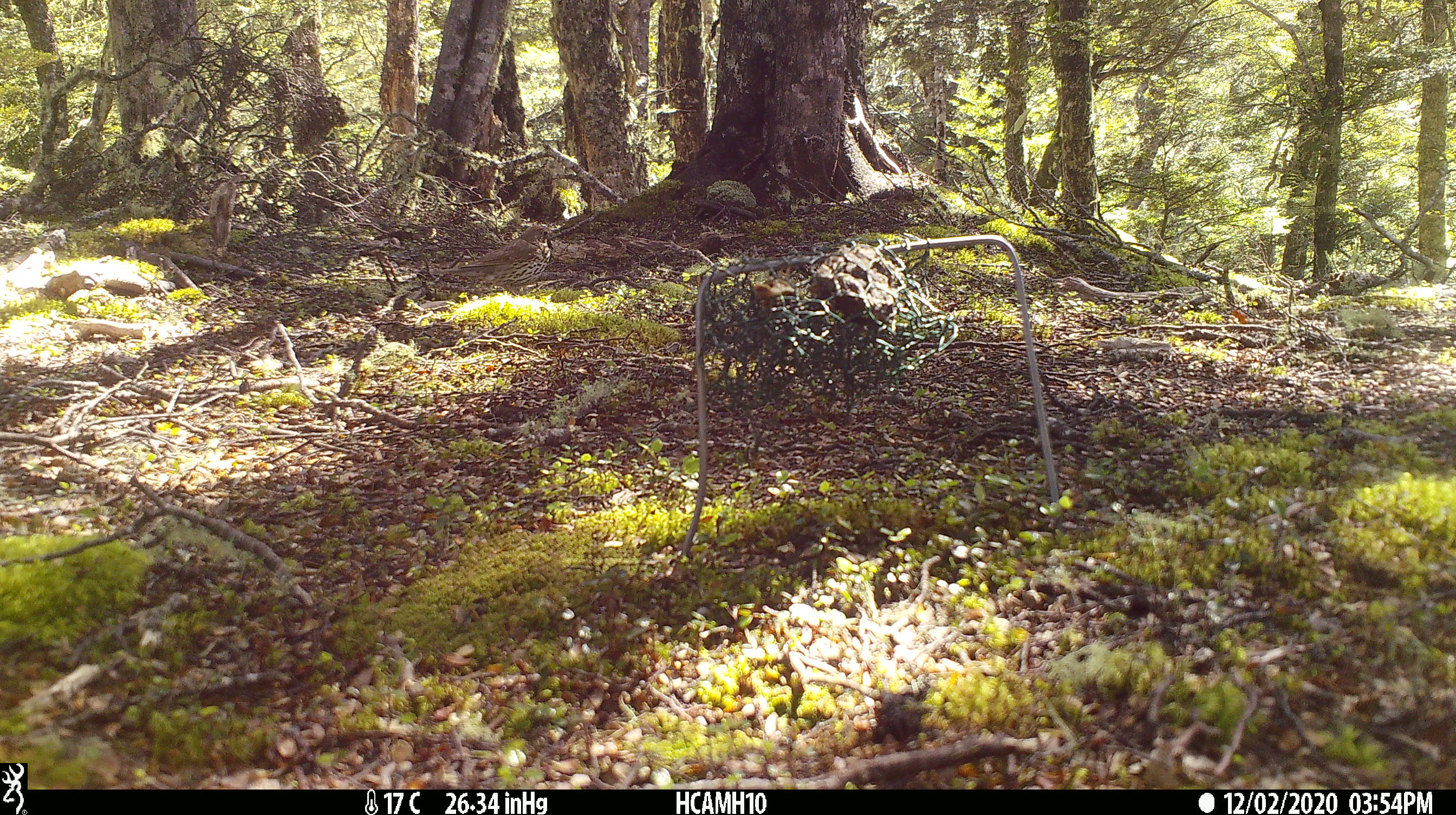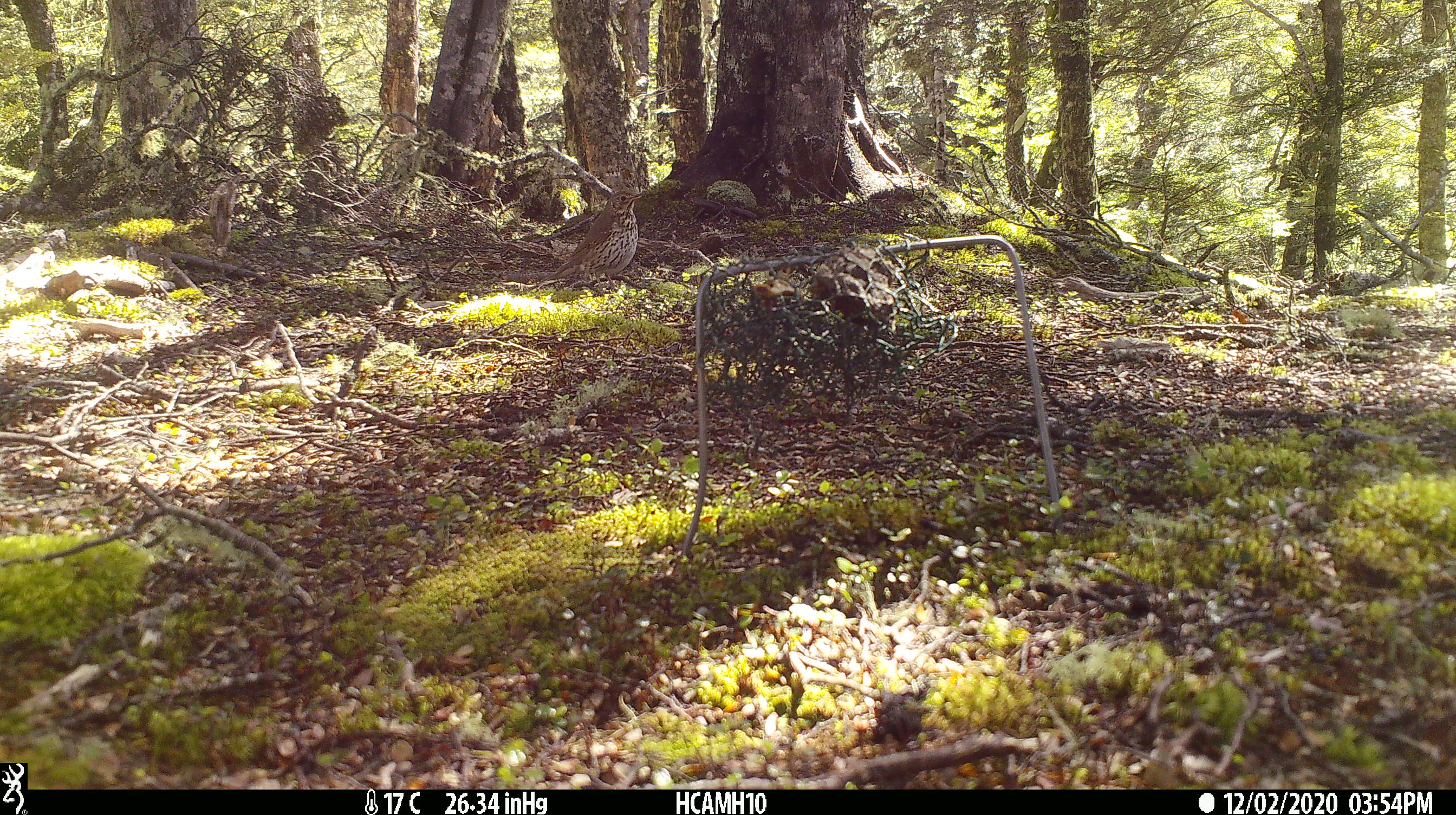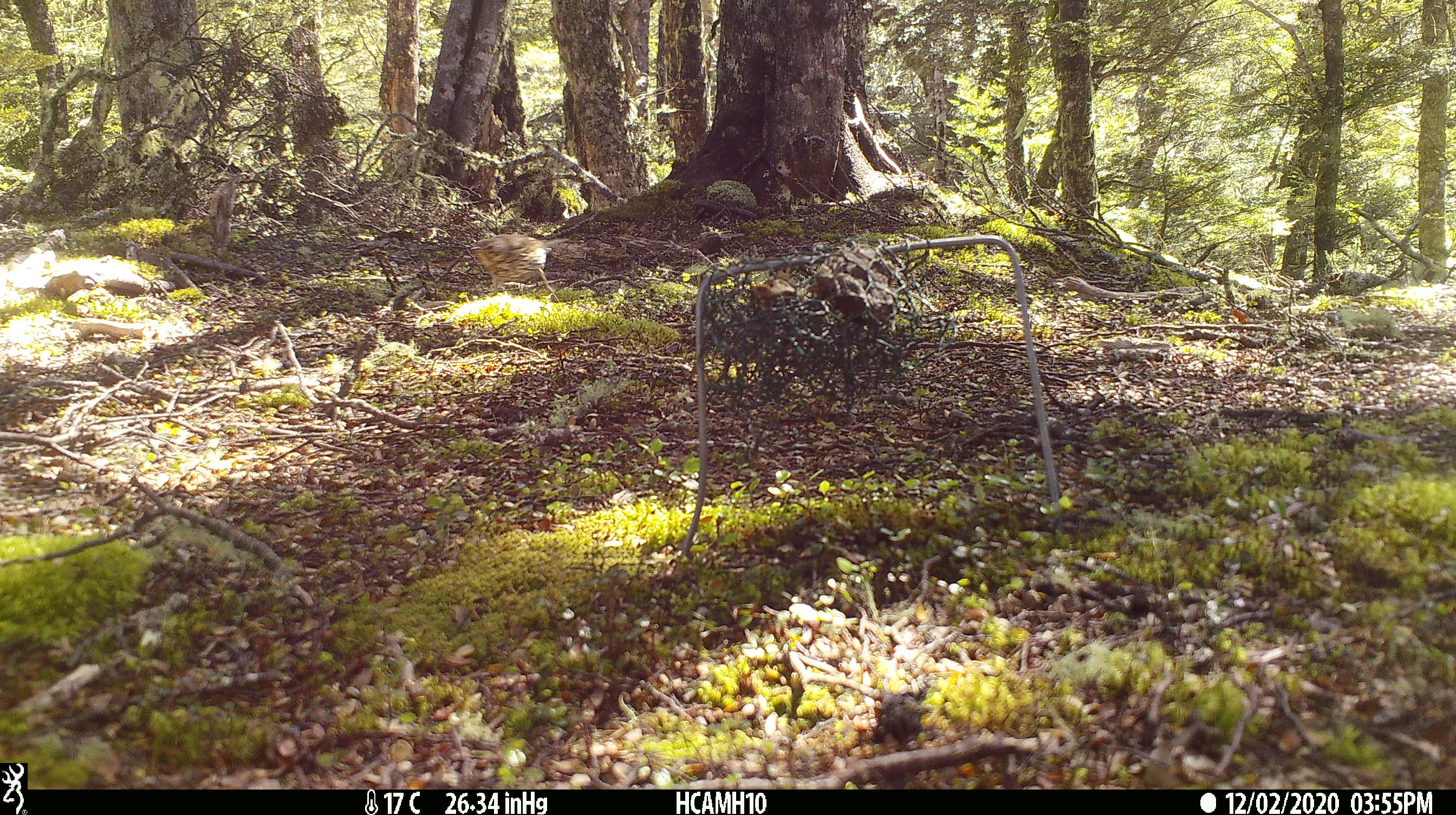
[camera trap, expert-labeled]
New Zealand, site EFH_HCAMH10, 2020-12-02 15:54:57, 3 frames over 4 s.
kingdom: Animalia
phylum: Chordata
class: Aves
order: Passeriformes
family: Turdidae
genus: Turdus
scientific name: Turdus philomelos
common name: song thrush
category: thrush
Thrush (song thrush) (Turdus philomelos).